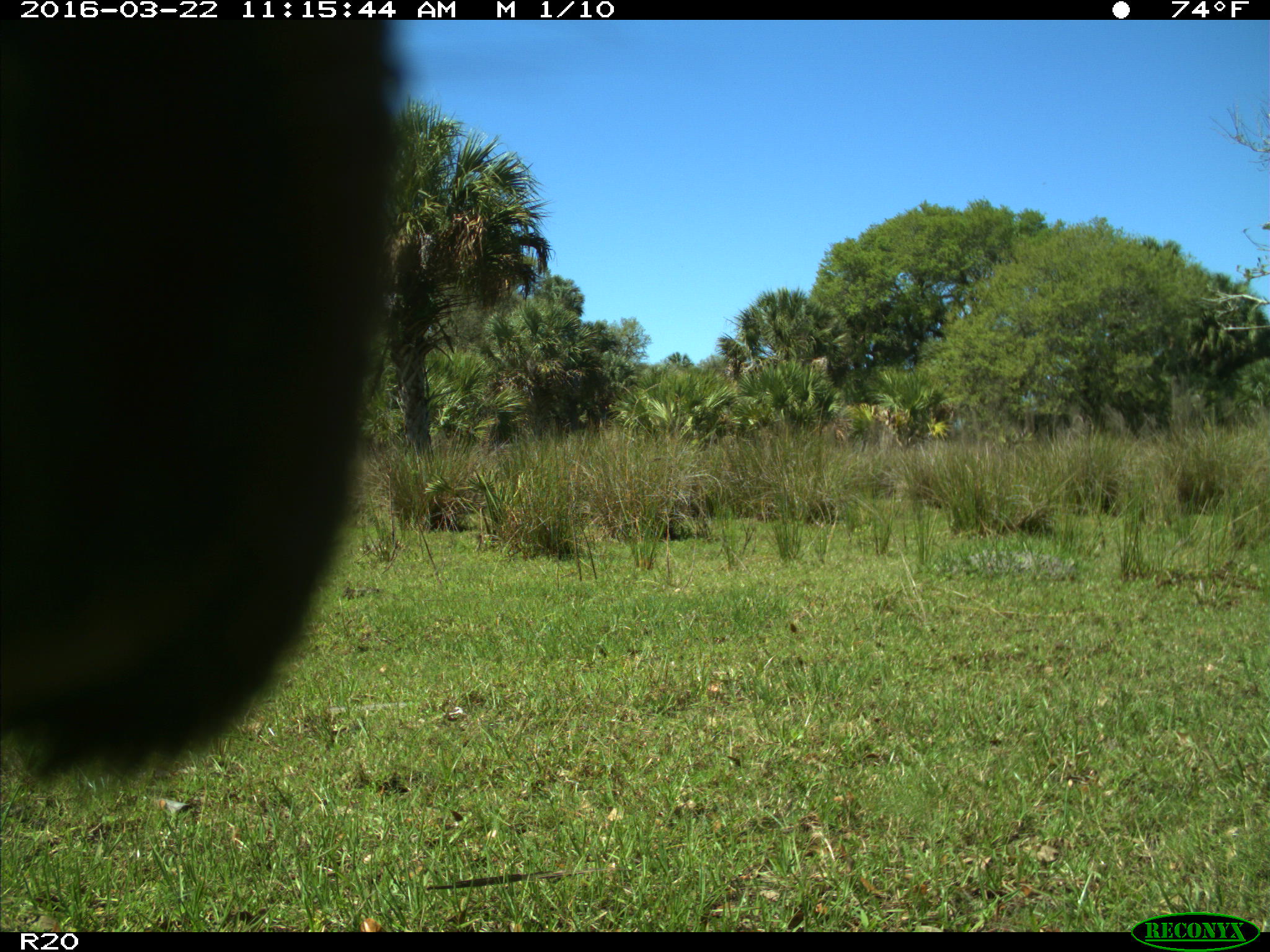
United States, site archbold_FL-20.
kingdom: Animalia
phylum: Chordata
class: Mammalia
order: Artiodactyla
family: Bovidae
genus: Bos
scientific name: Bos taurus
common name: domestic cow